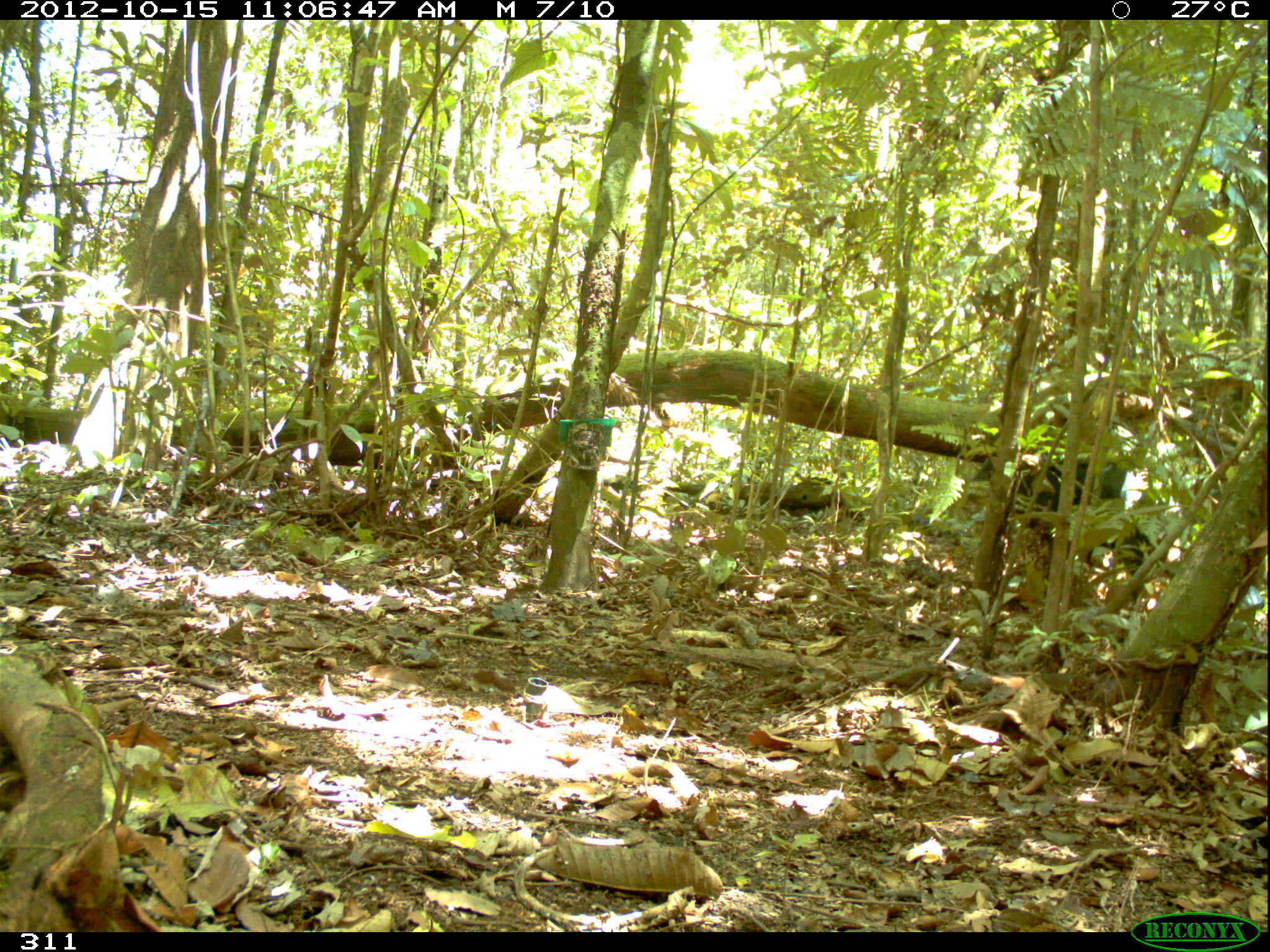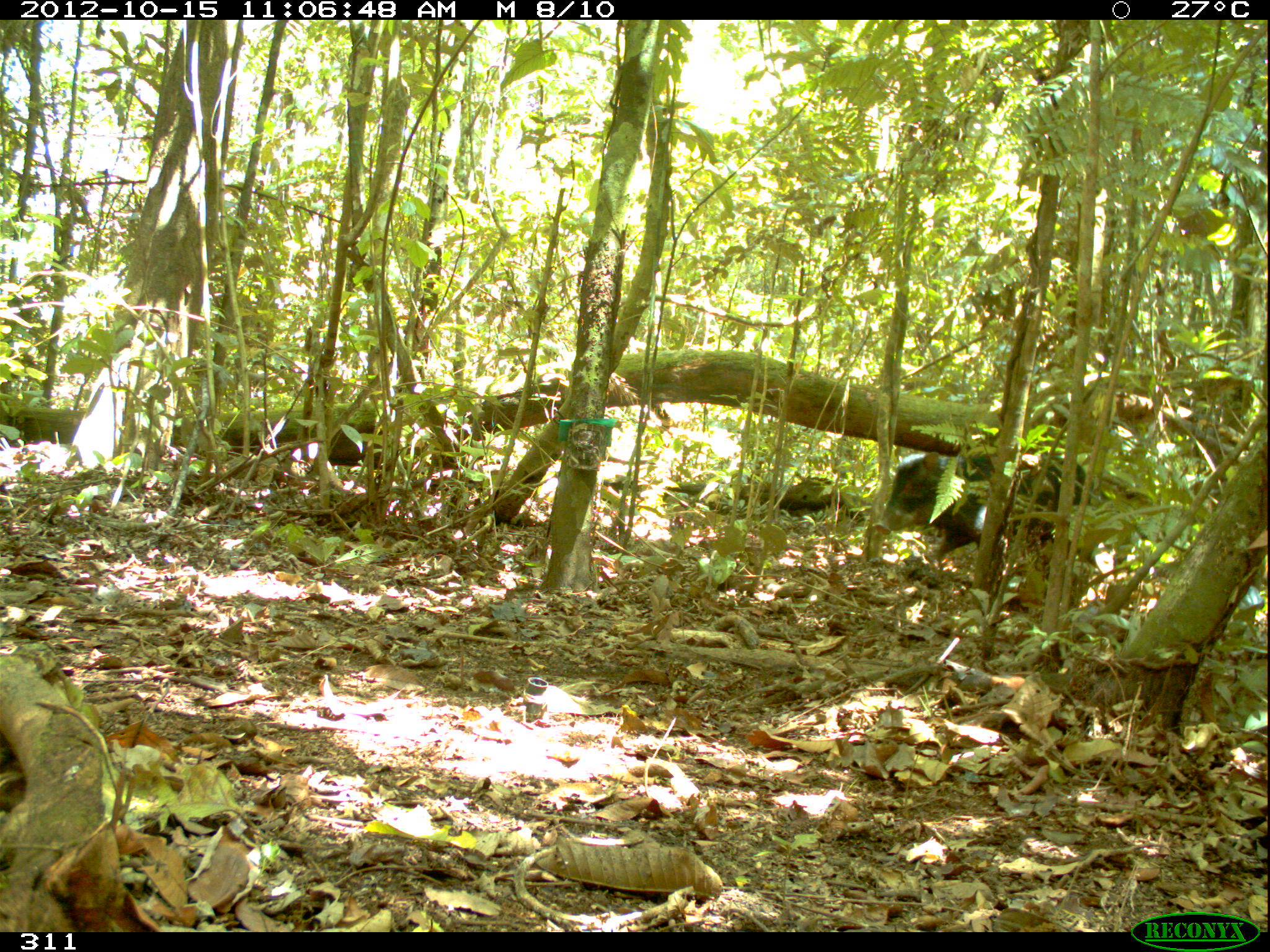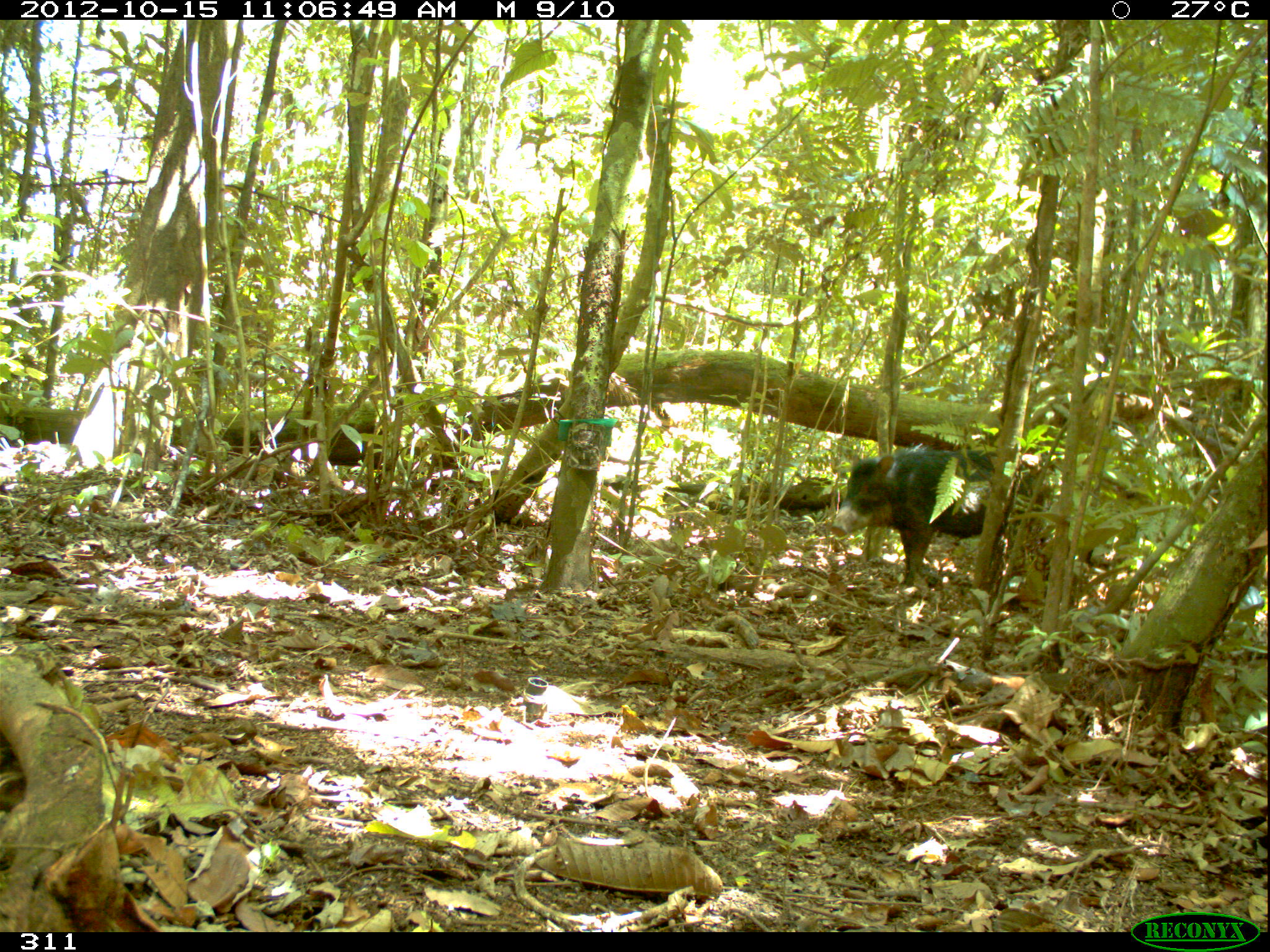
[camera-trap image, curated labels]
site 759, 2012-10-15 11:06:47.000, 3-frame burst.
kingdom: Animalia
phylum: Chordata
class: Mammalia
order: Artiodactyla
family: Tayassuidae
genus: Tayassu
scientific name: Tayassu pecari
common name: white-lipped peccary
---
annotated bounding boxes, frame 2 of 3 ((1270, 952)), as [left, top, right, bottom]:
tayassu pecari: [871, 448, 1102, 580]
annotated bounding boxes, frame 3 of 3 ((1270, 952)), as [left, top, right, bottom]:
tayassu pecari: [828, 443, 1045, 591]